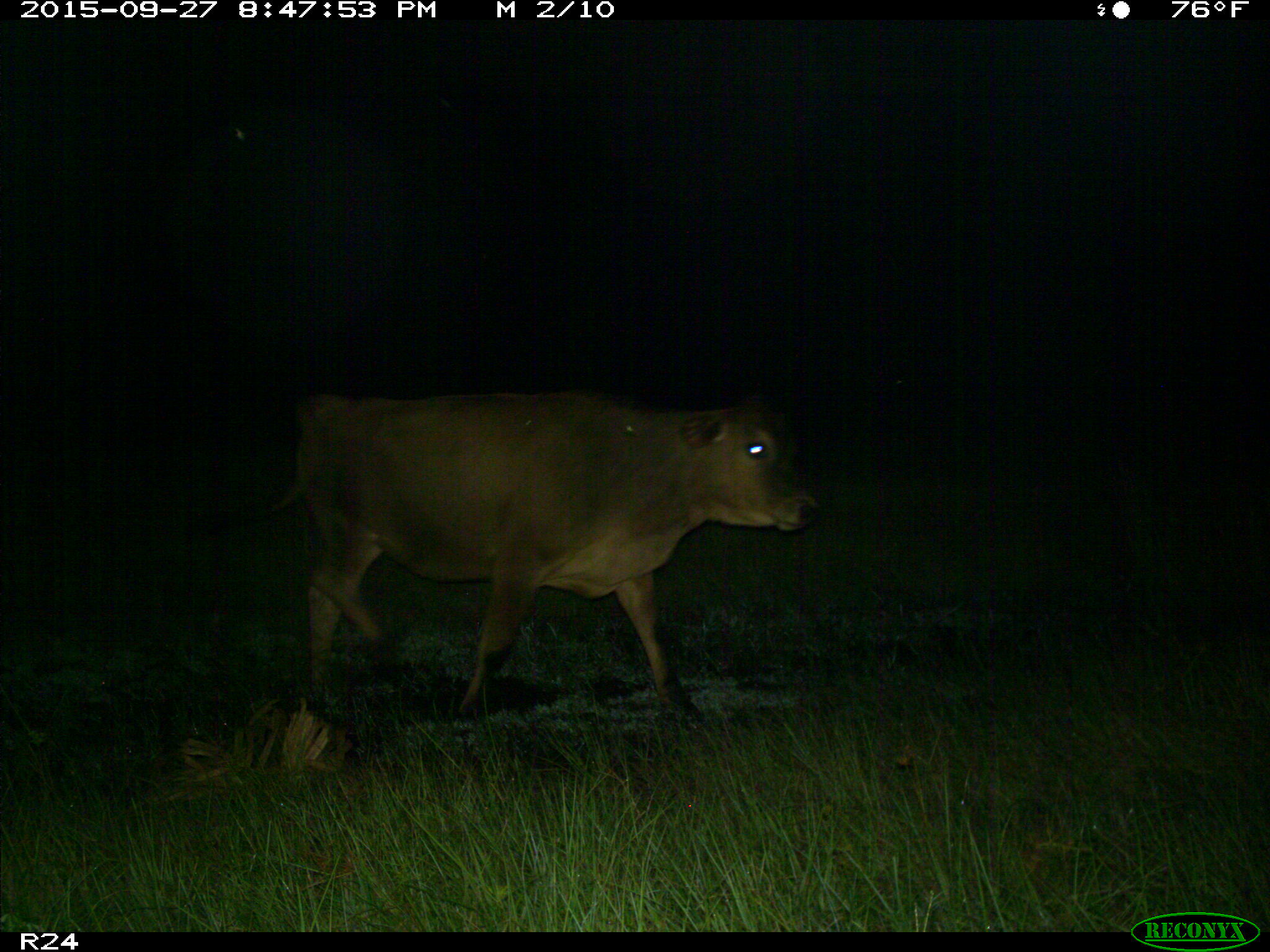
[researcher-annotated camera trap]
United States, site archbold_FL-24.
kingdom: Animalia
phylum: Chordata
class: Mammalia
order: Artiodactyla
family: Bovidae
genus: Bos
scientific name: Bos taurus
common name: domestic cow